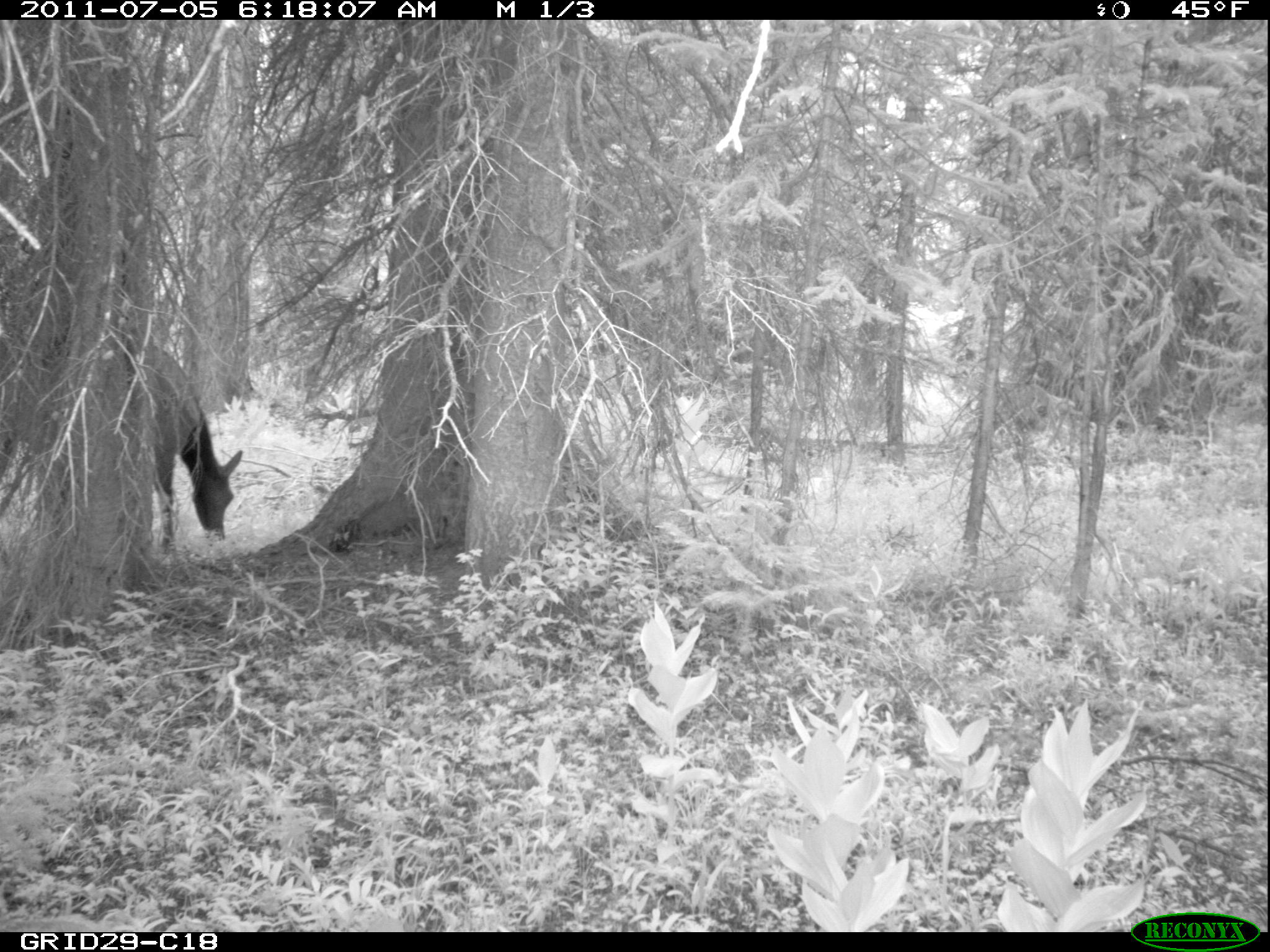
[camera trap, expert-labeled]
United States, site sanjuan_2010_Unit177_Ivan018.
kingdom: Animalia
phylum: Chordata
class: Mammalia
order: Artiodactyla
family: Cervidae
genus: Cervus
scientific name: Cervus elaphus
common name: red deer